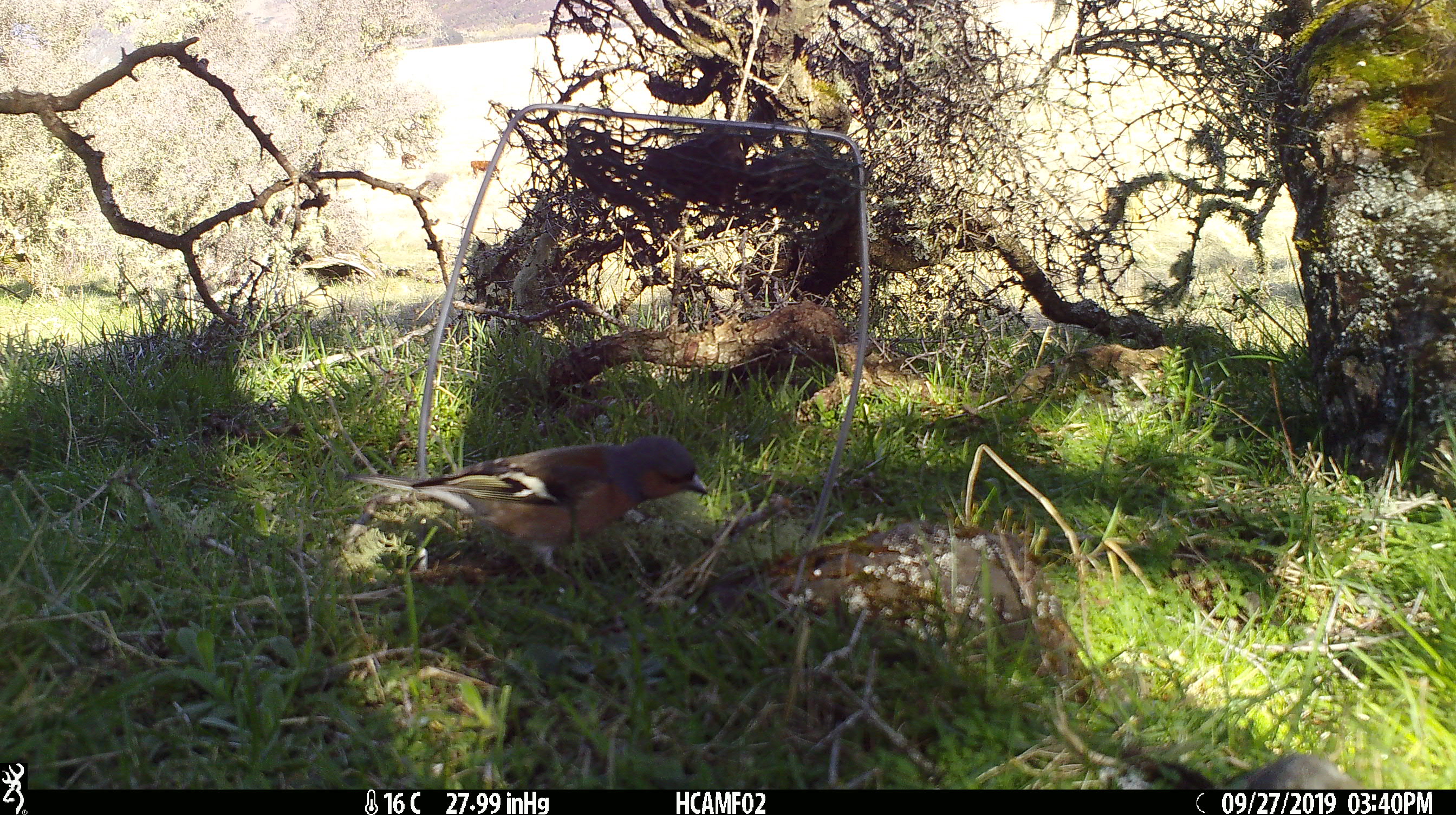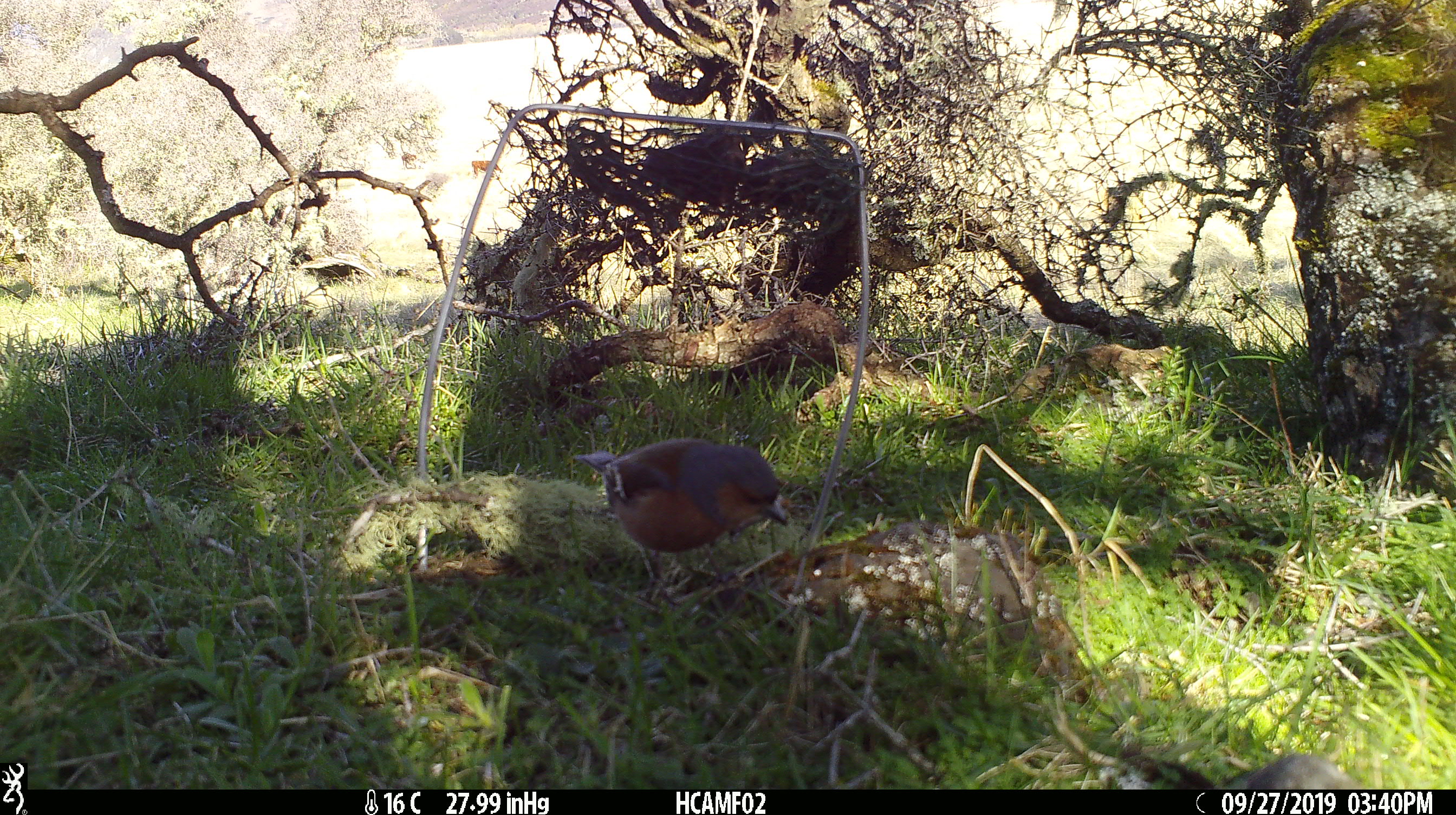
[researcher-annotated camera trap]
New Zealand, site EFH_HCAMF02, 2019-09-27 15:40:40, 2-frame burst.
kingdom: Animalia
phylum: Chordata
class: Aves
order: Passeriformes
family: Fringillidae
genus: Fringilla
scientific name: Fringilla coelebs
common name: common chaffinch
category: chaffinch